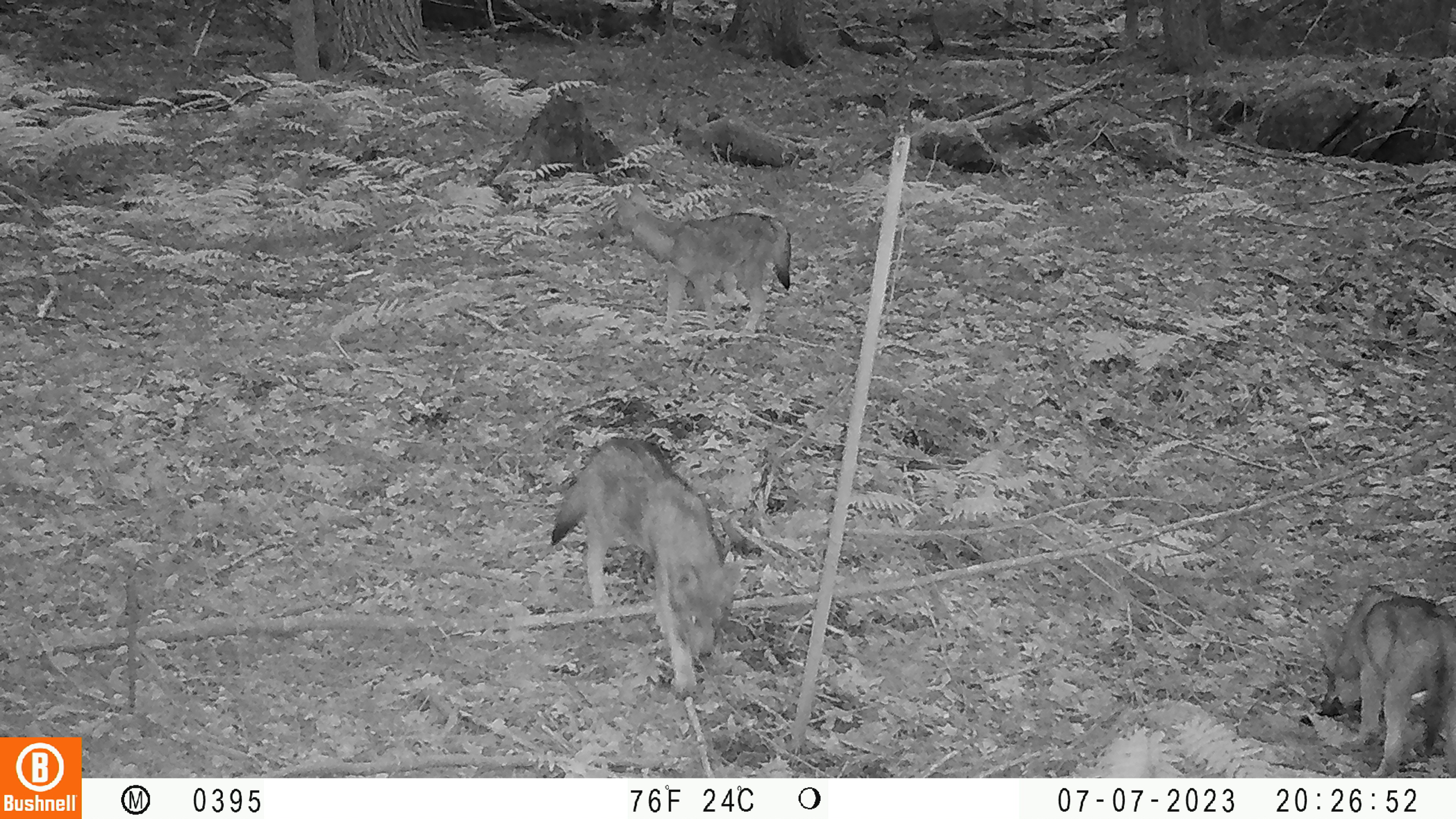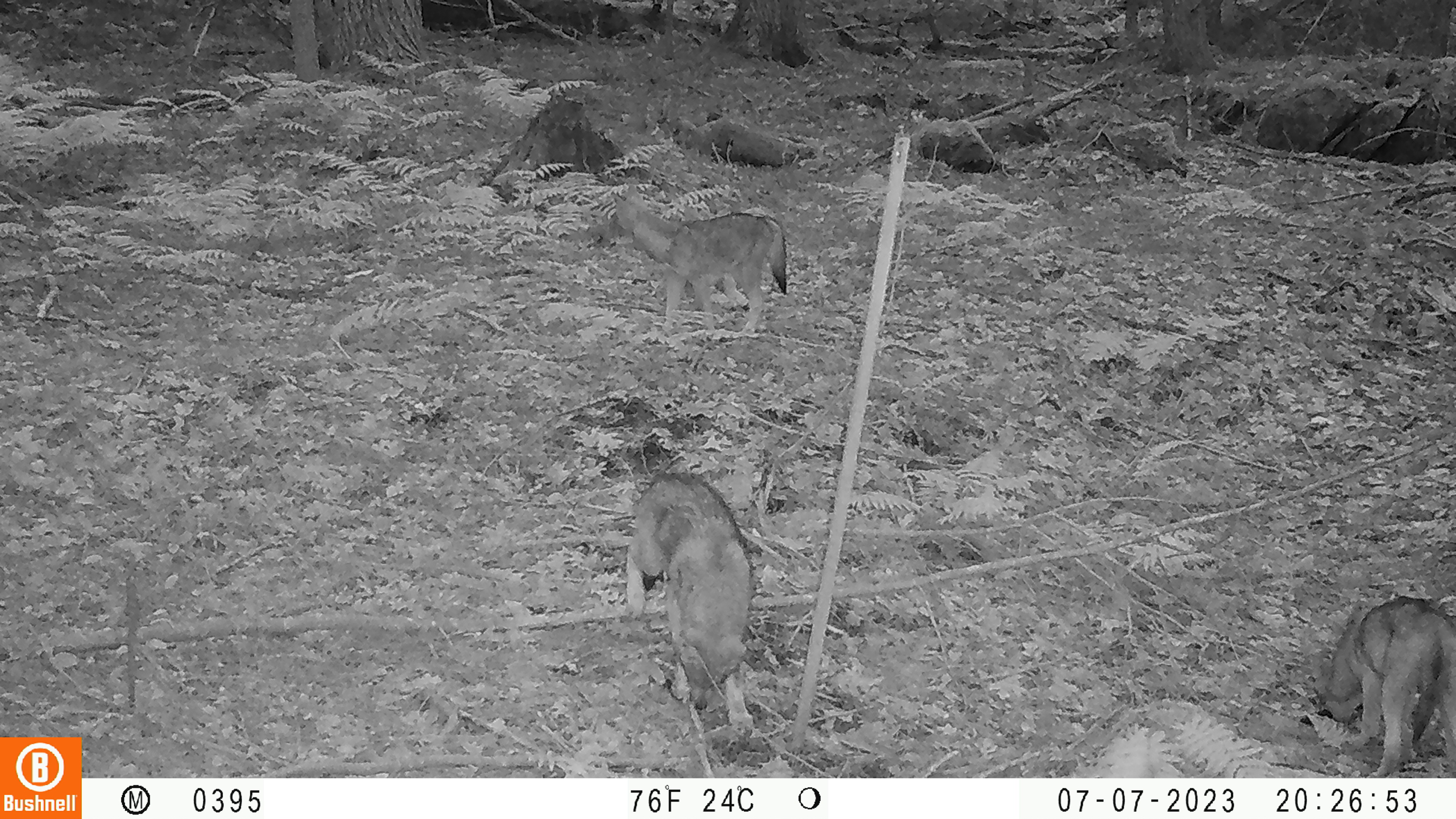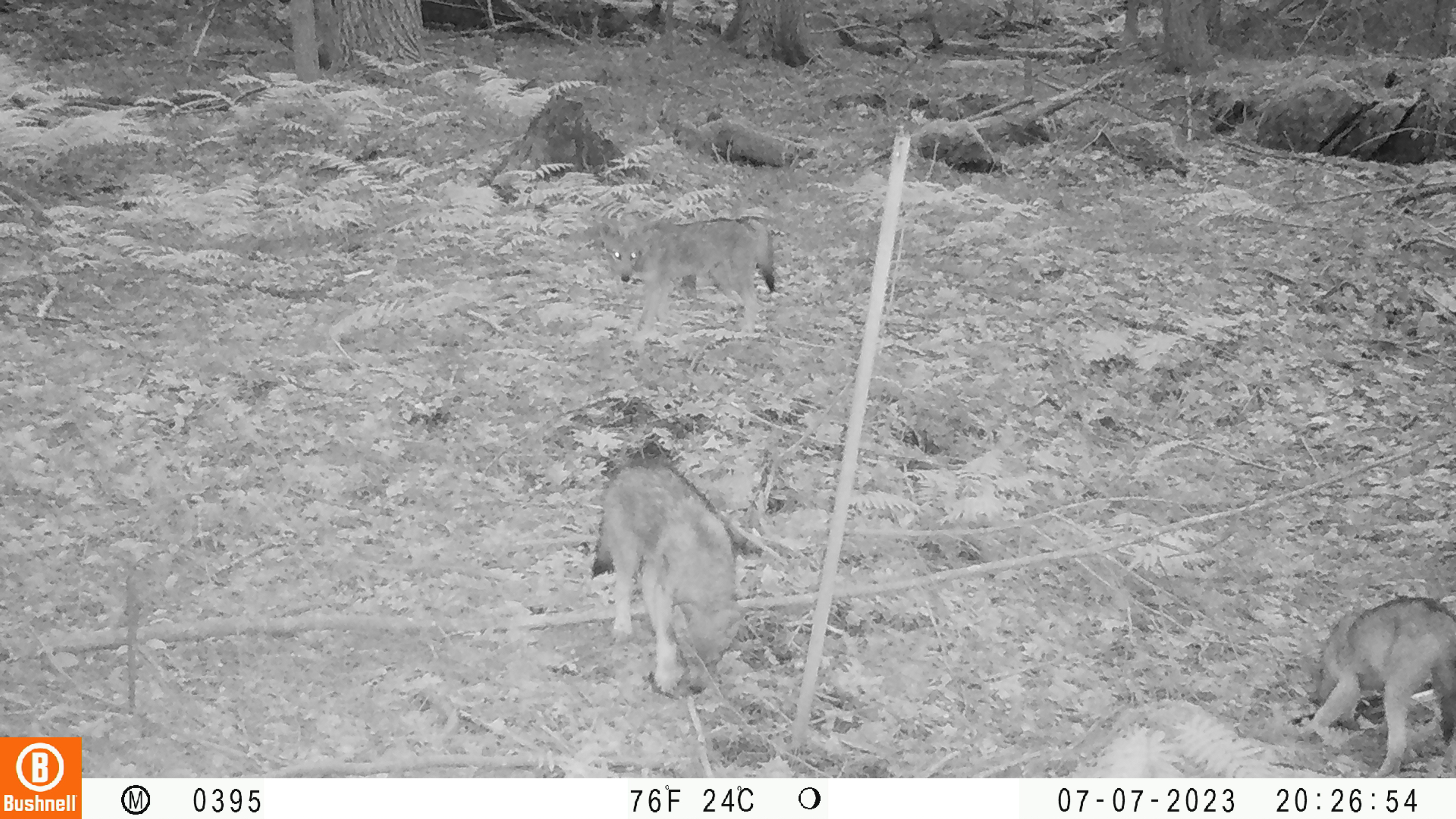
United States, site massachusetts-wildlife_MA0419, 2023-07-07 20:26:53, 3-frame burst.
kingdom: Animalia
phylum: Chordata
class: Mammalia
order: Carnivora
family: Canidae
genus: Urocyon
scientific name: Urocyon cinereoargenteus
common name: gray fox